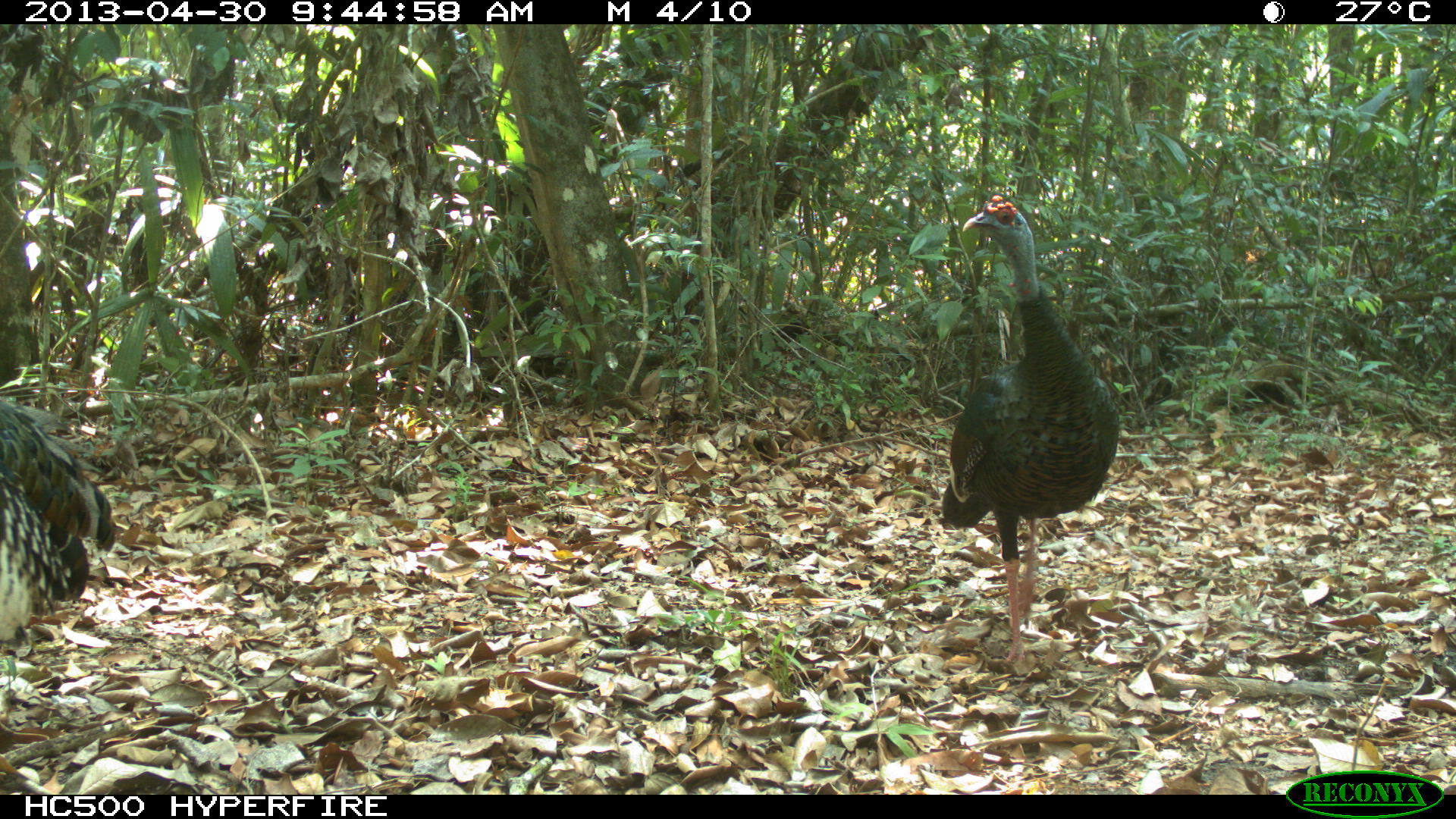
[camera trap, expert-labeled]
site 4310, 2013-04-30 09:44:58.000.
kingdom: Animalia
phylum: Chordata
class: Aves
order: Galliformes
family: Phasianidae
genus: Meleagris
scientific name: Meleagris ocellata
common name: ocellated turkey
Meleagris ocellata (ocellated turkey), count 2.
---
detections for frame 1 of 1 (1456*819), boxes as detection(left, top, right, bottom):
meleagris ocellata: detection(939, 194, 1120, 662); detection(1, 400, 114, 647)